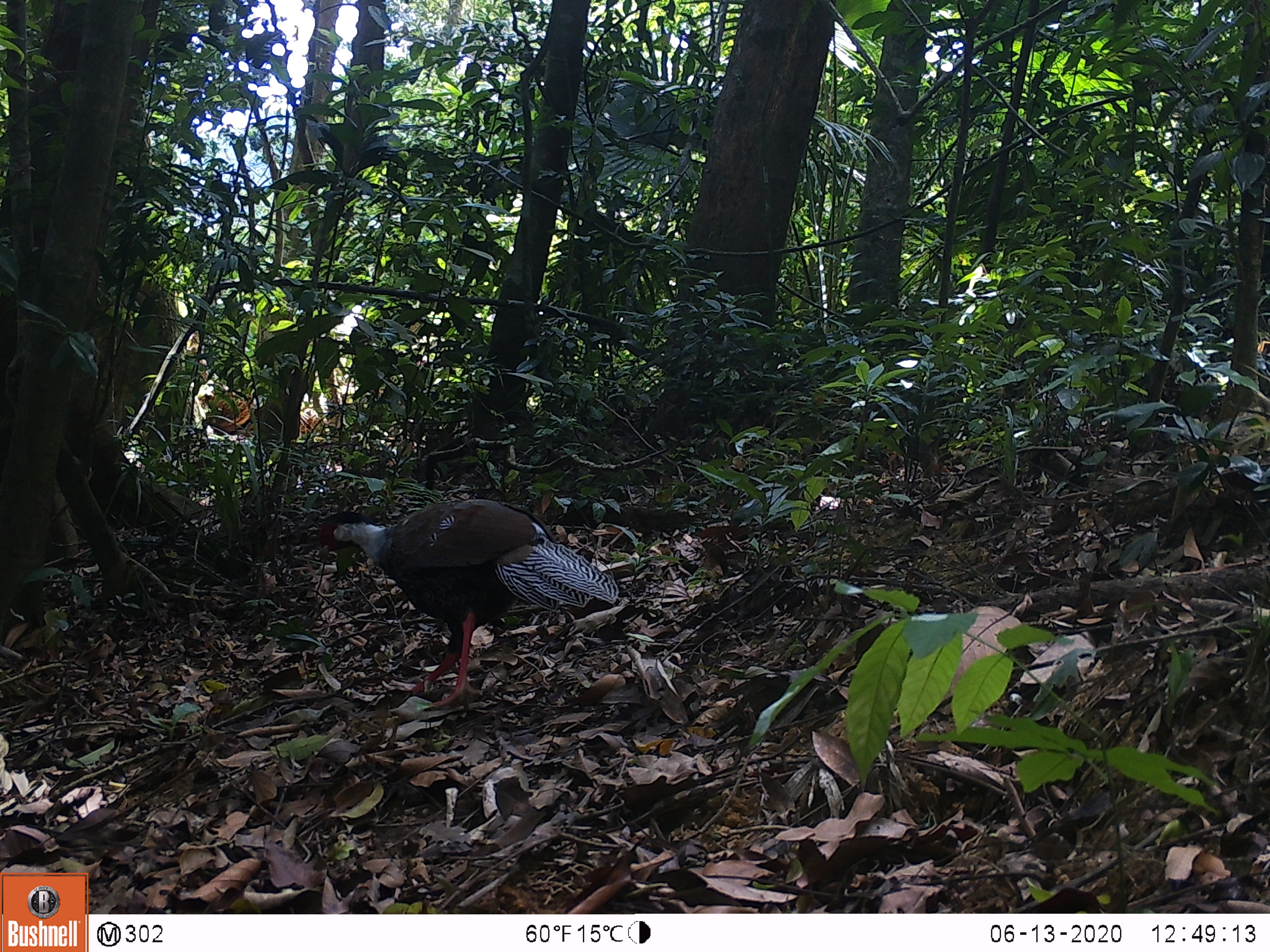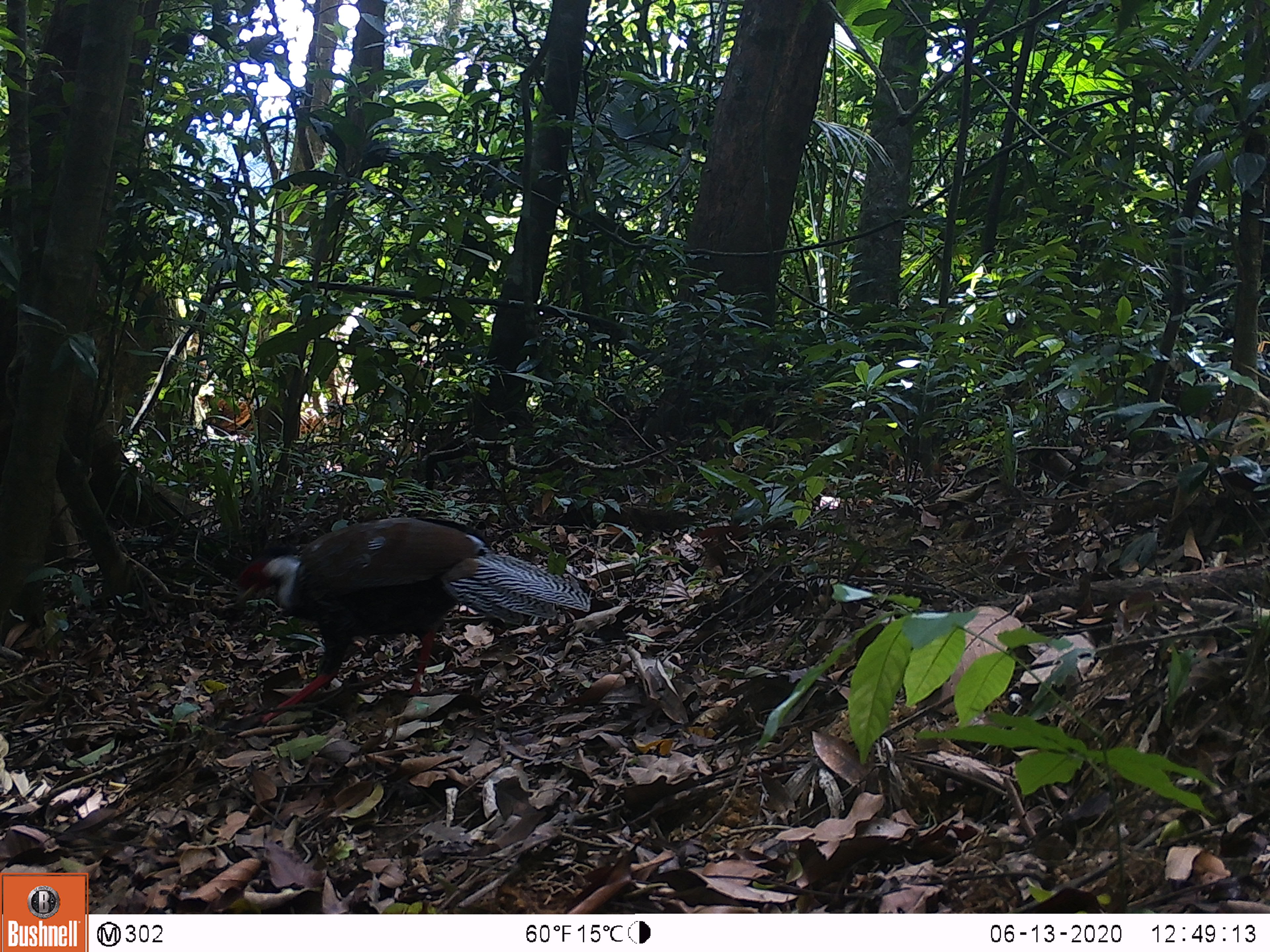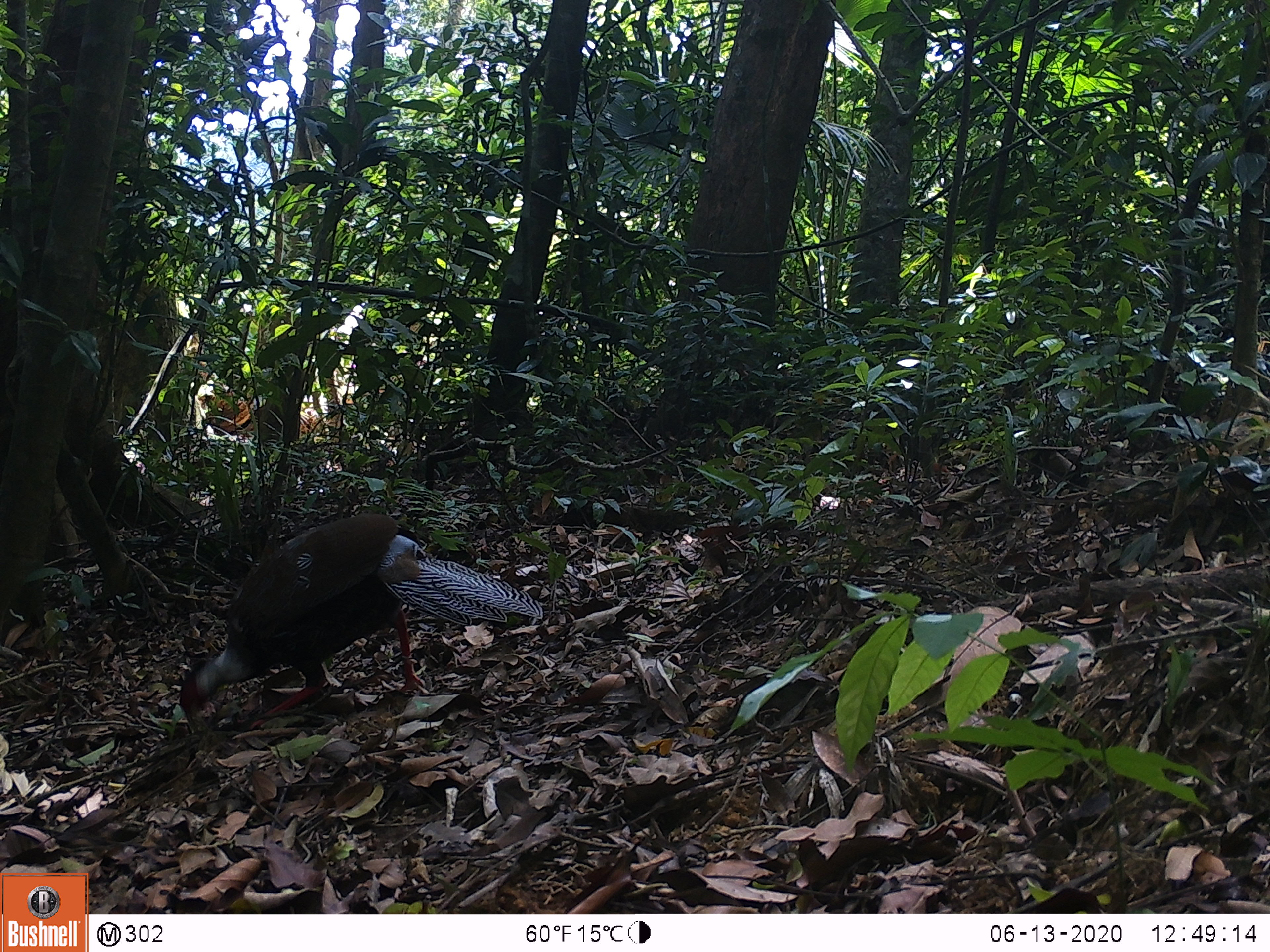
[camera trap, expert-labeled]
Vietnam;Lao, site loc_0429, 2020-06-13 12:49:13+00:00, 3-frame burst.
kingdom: Animalia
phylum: Chordata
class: Aves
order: Galliformes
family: Phasianidae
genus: Lophura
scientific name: Lophura nycthemera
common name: silver pheasant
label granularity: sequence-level